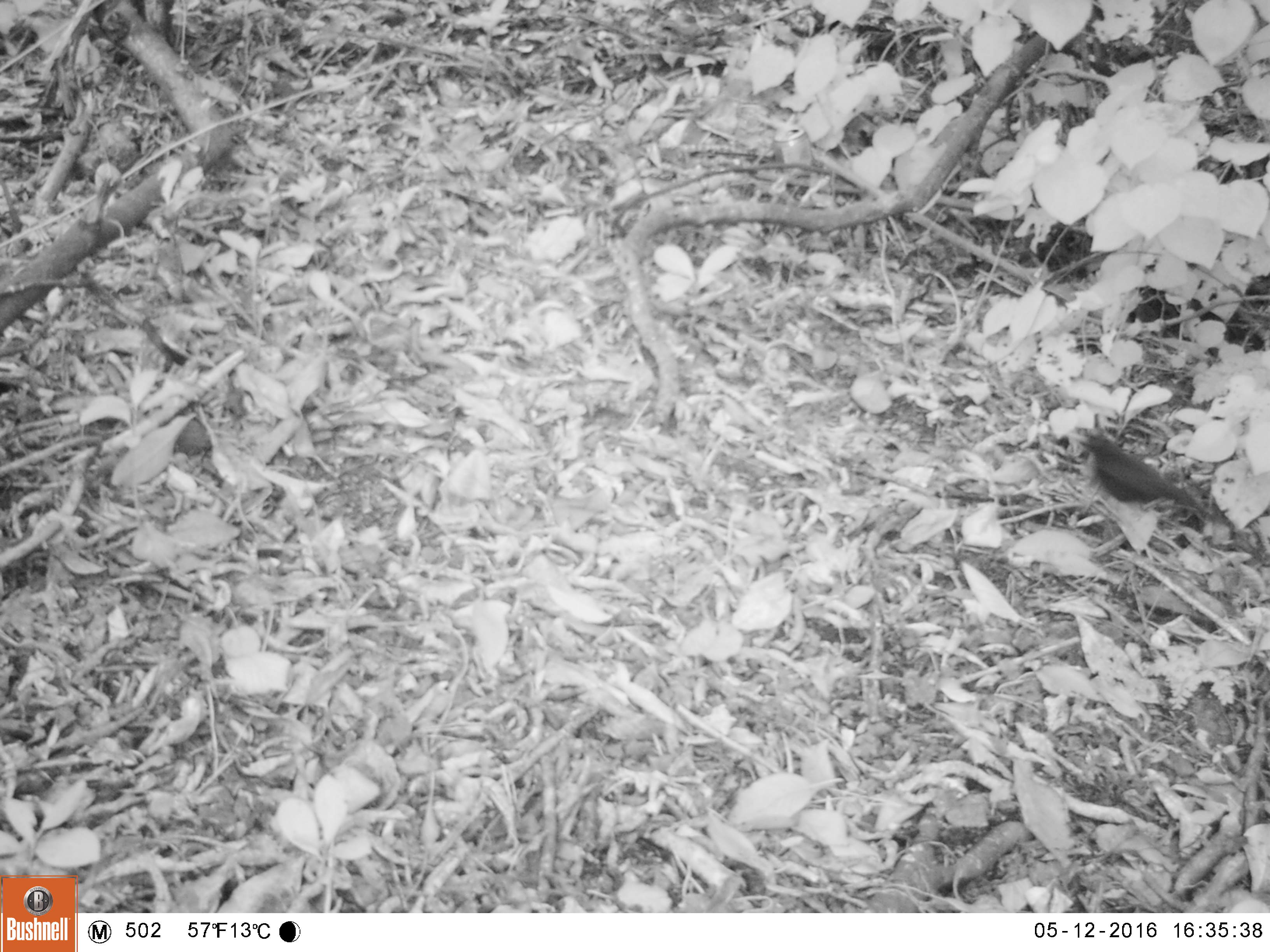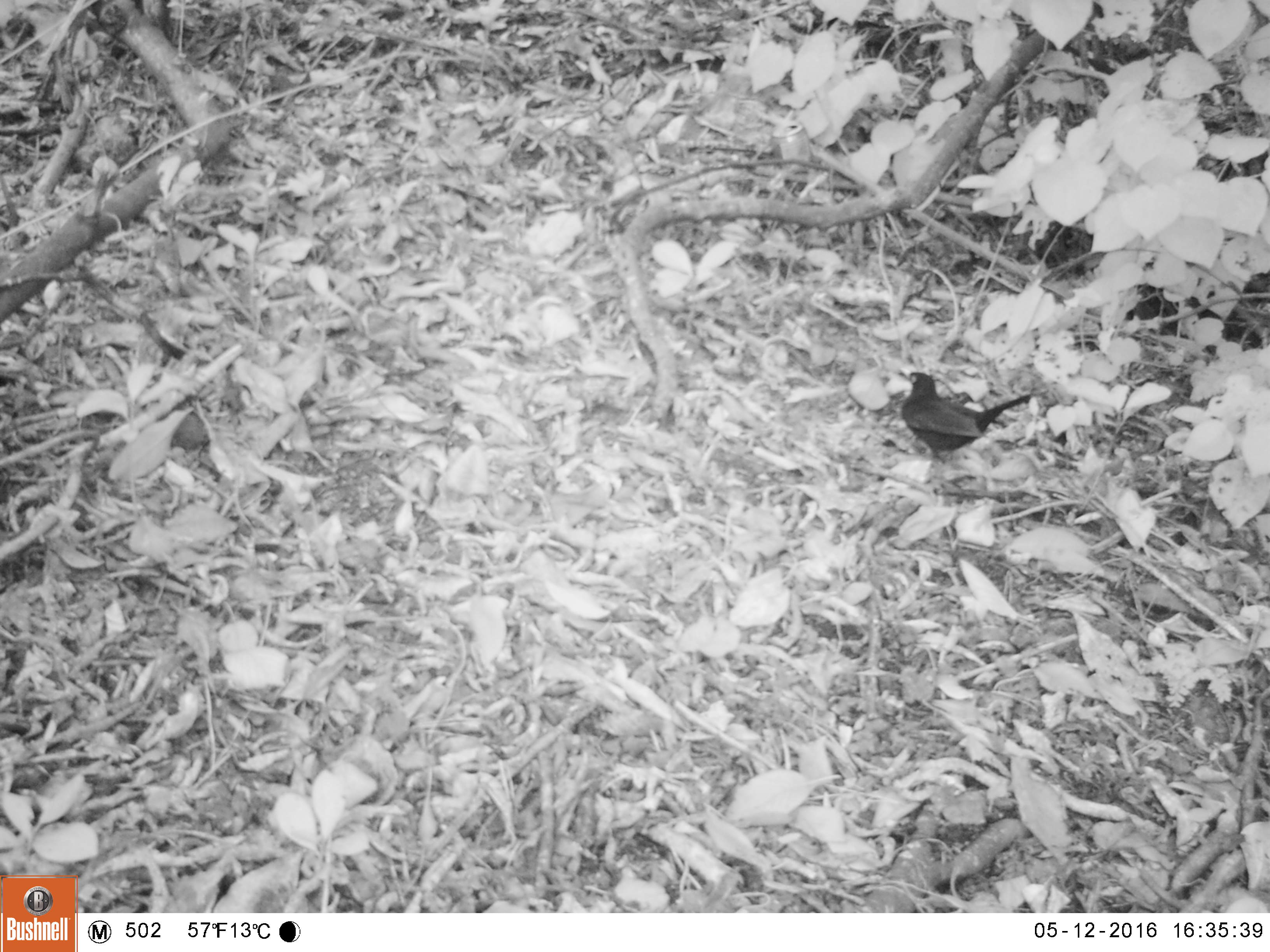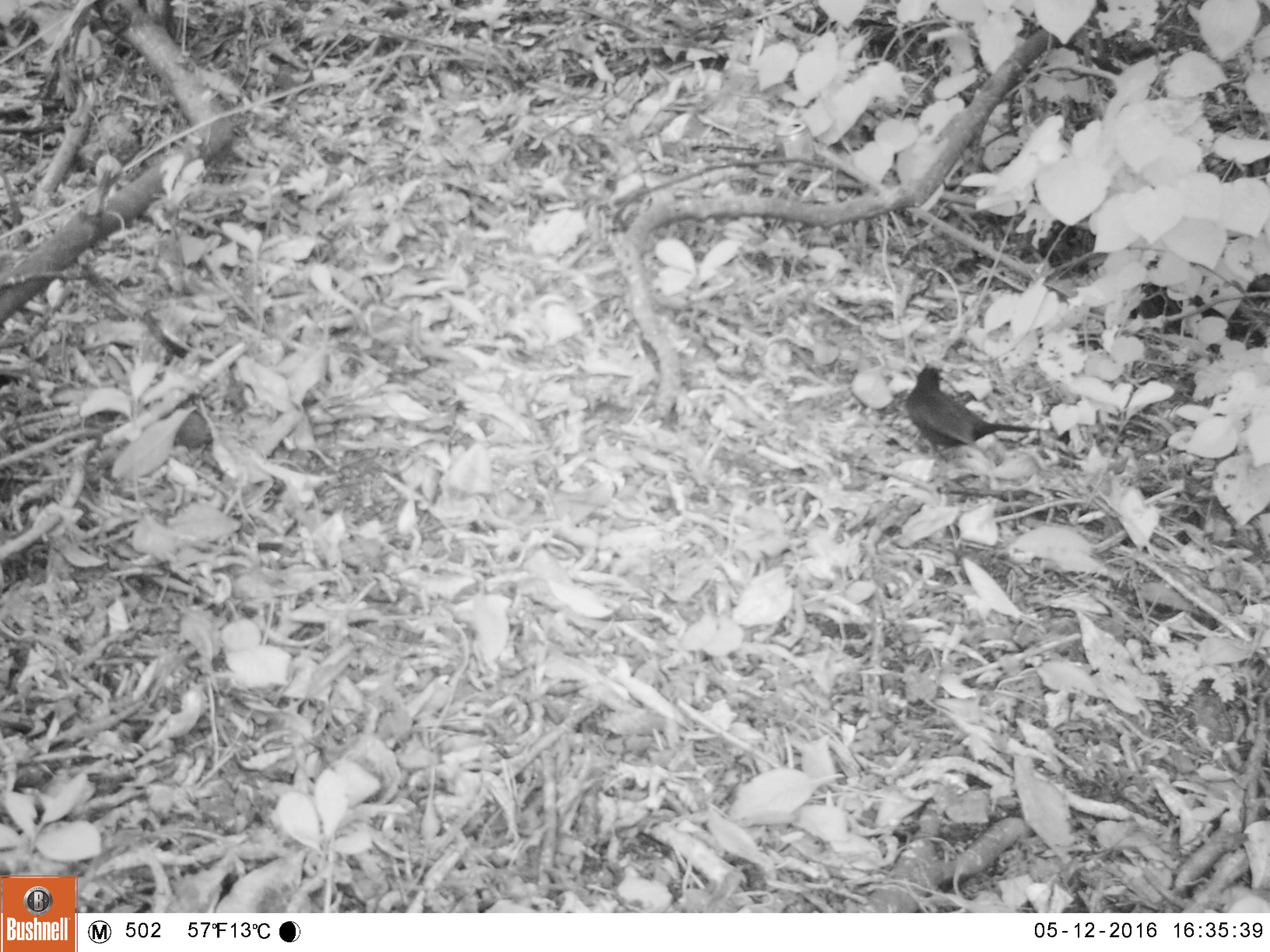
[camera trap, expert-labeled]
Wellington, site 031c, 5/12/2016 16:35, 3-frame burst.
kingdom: Animalia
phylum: Chordata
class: Aves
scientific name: Aves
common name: bird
Bird (Aves).